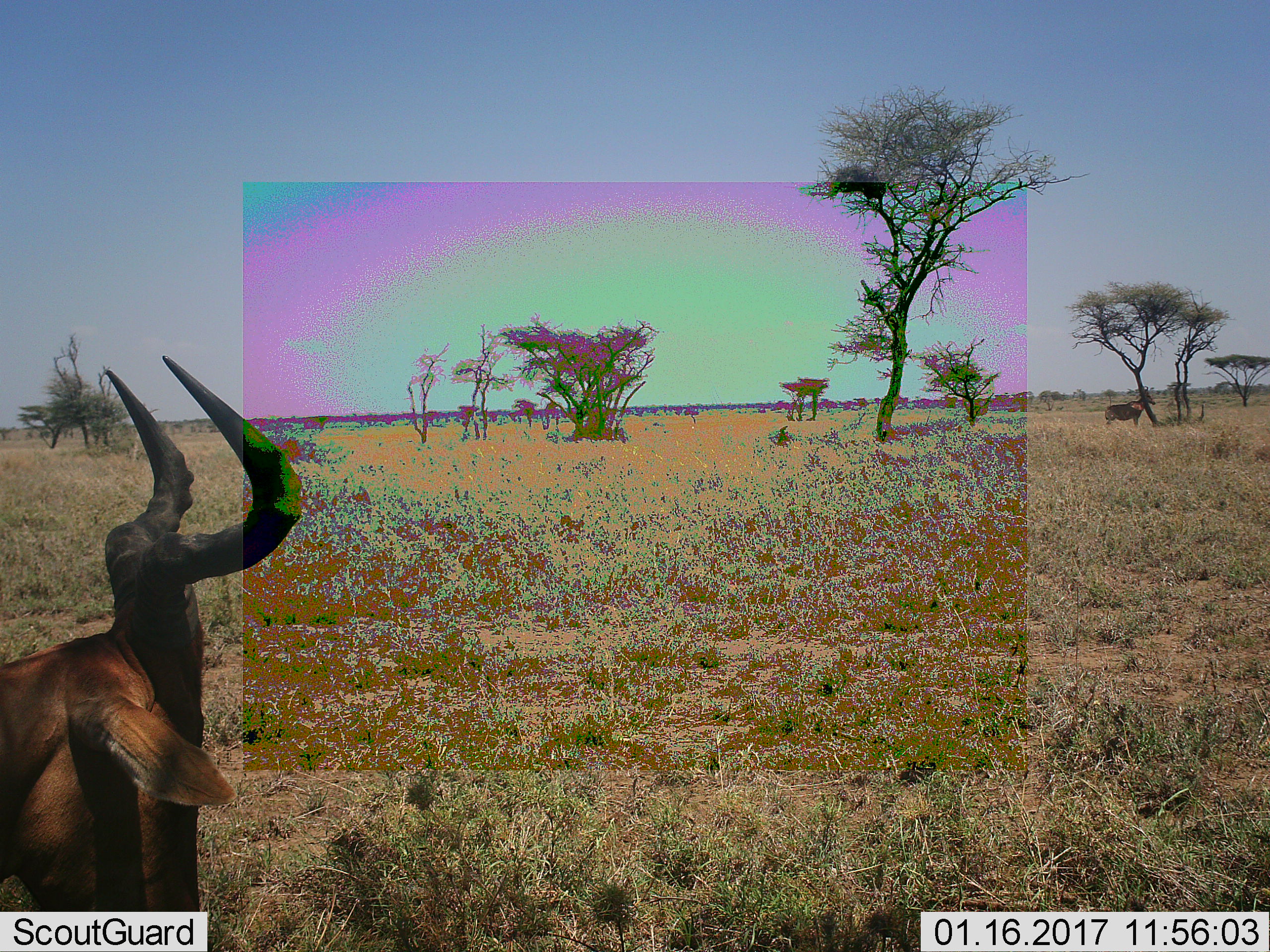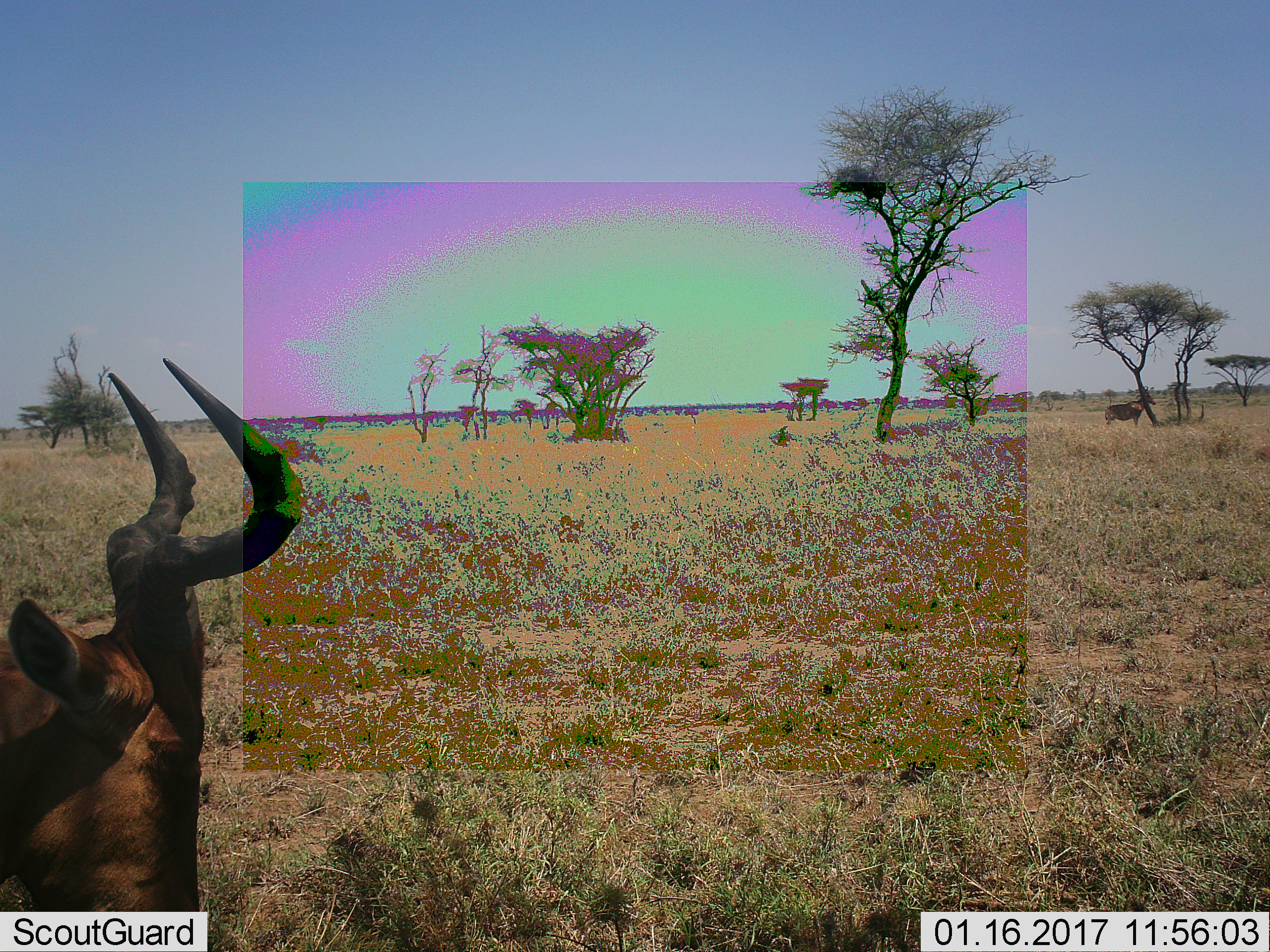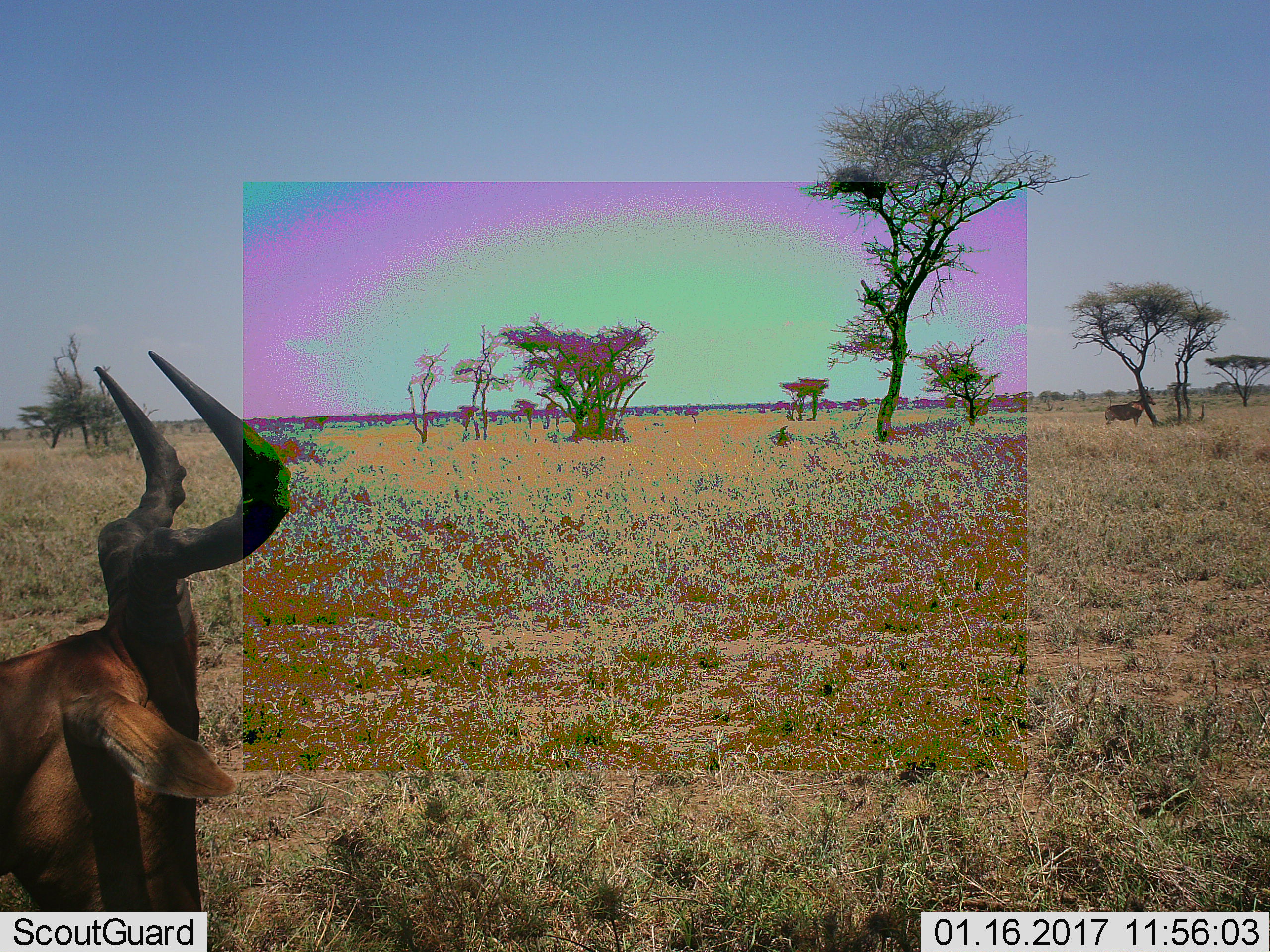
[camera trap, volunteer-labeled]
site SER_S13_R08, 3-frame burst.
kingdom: Animalia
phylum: Chordata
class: Mammalia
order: Artiodactyla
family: Bovidae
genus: Alcelaphus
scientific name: Alcelaphus buselaphus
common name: hartebeest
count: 2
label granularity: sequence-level